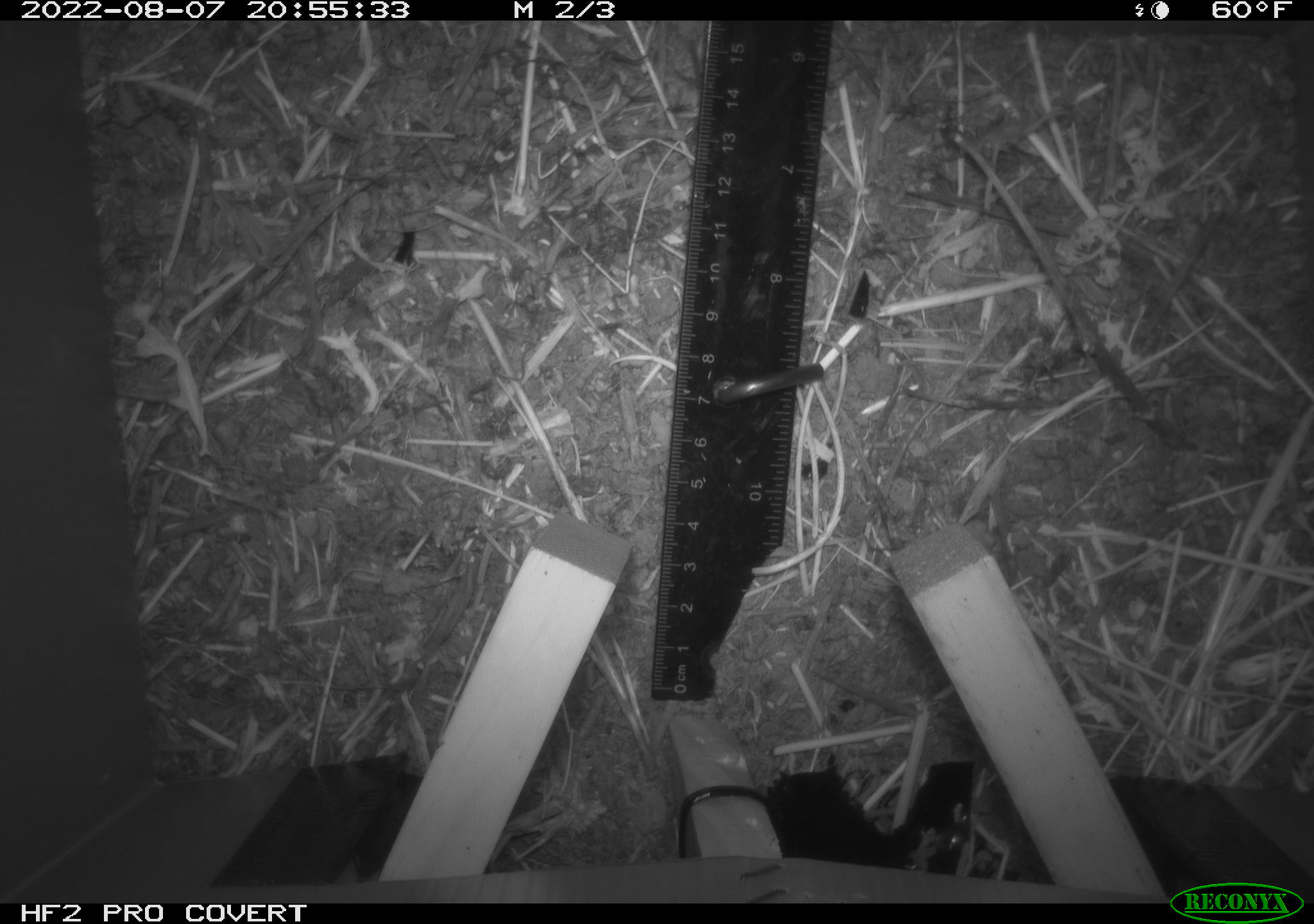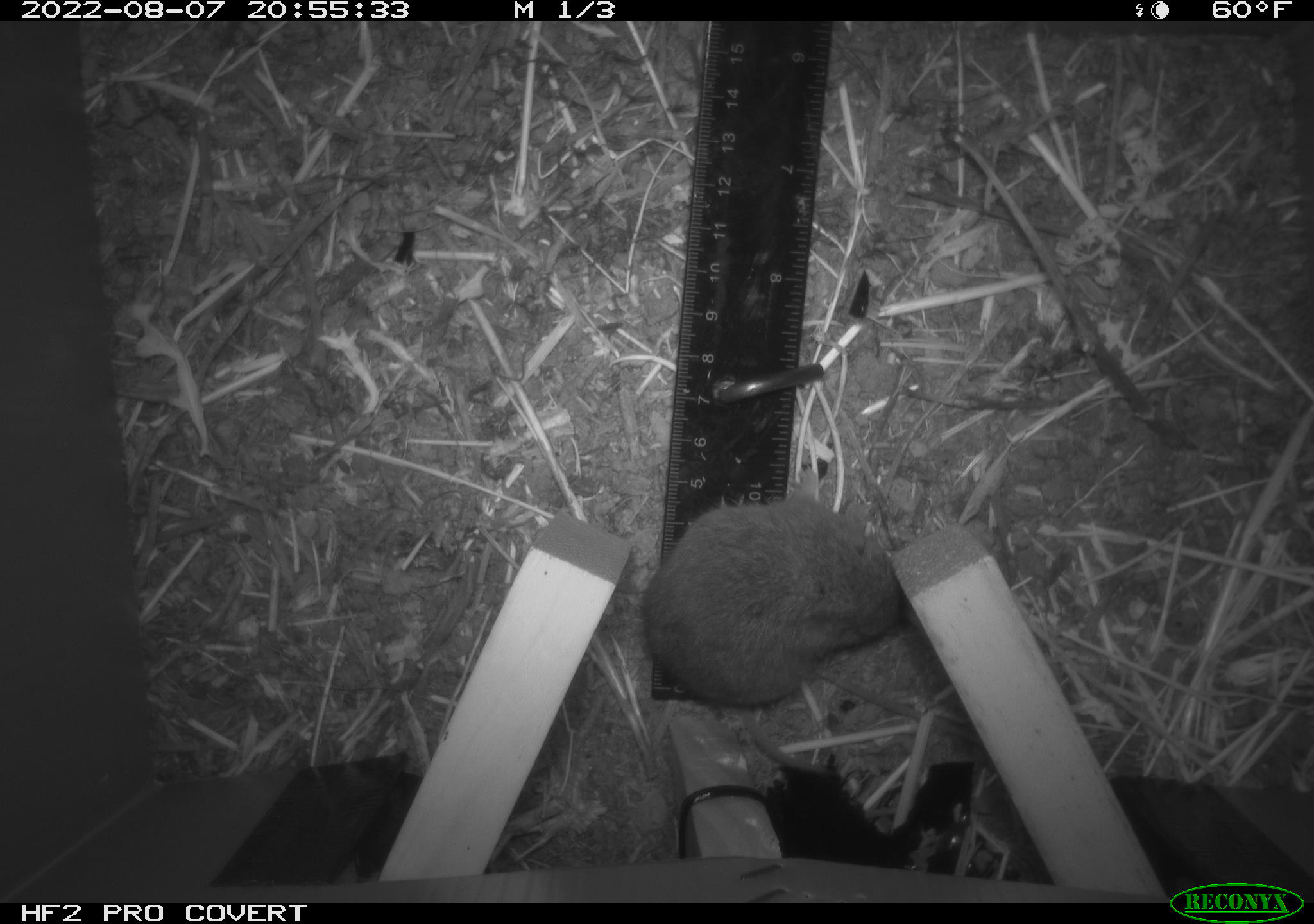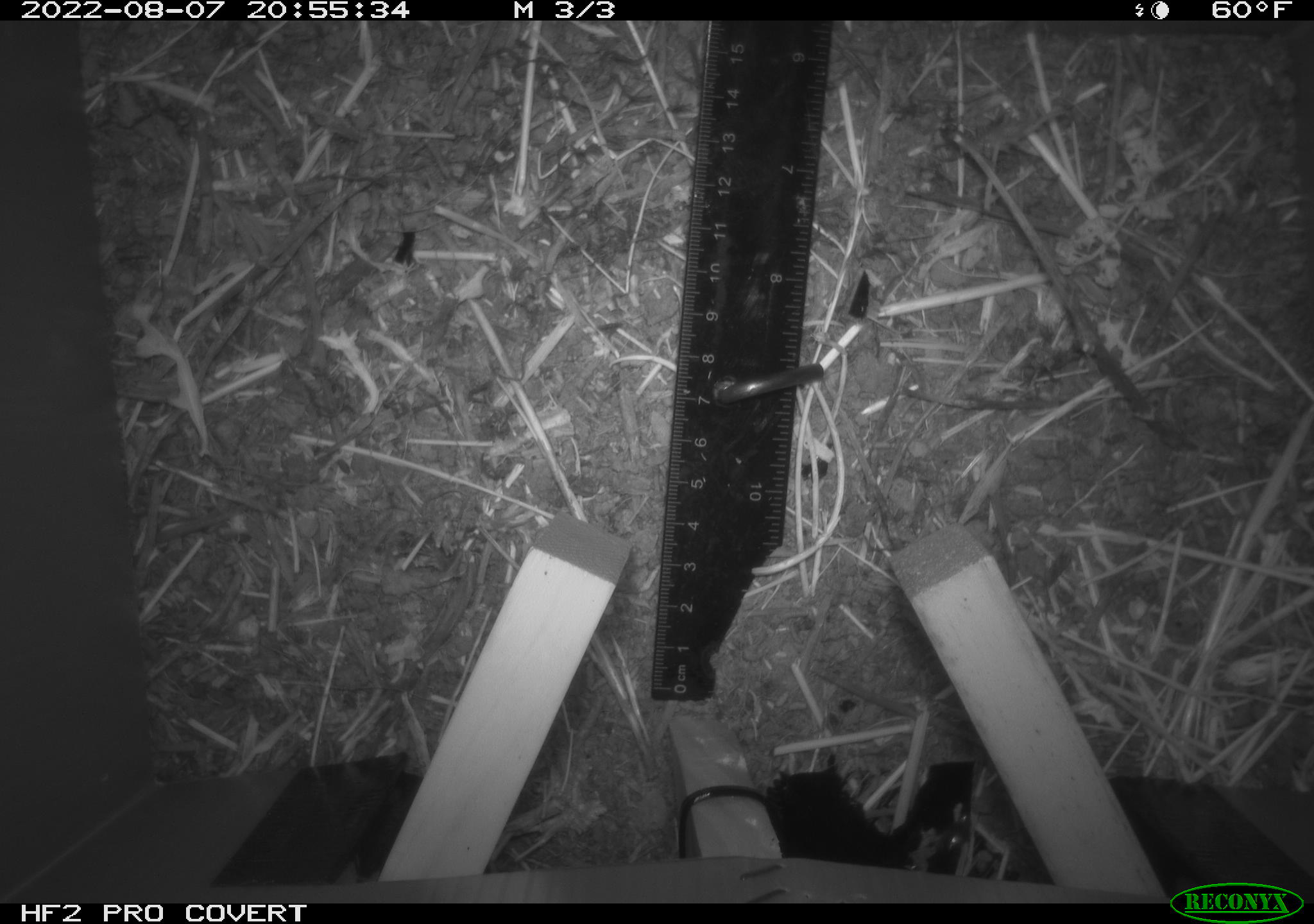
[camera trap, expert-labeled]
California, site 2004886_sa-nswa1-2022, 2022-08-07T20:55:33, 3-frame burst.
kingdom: Animalia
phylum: Chordata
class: Mammalia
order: Rodentia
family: Cricetidae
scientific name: Cricetidae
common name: hamsters, voles, lemmings, and allies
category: cricetidae family